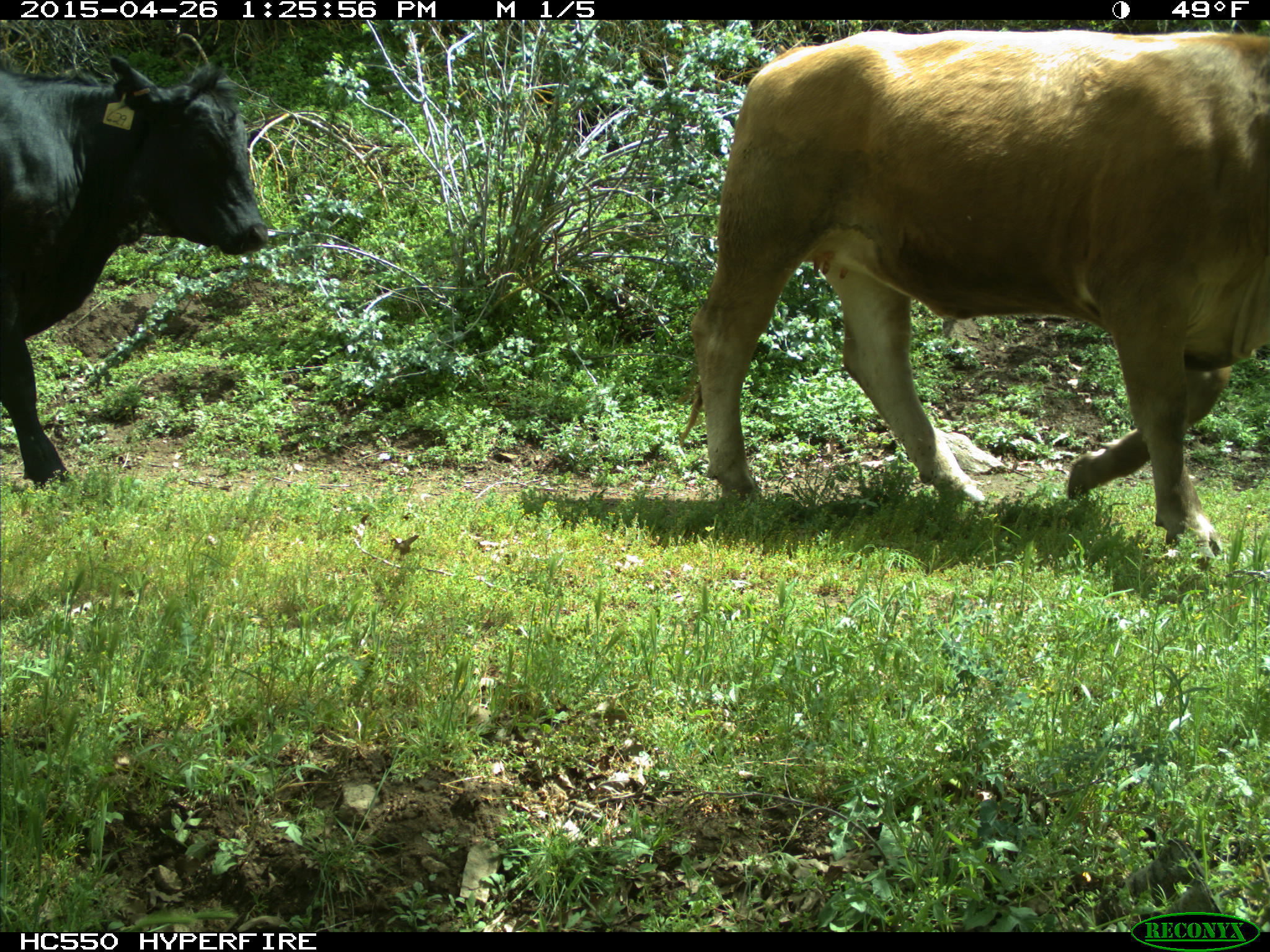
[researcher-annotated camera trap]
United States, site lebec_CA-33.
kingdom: Animalia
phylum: Chordata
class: Mammalia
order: Artiodactyla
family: Bovidae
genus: Bos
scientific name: Bos taurus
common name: domestic cow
Bos taurus (domestic cow).